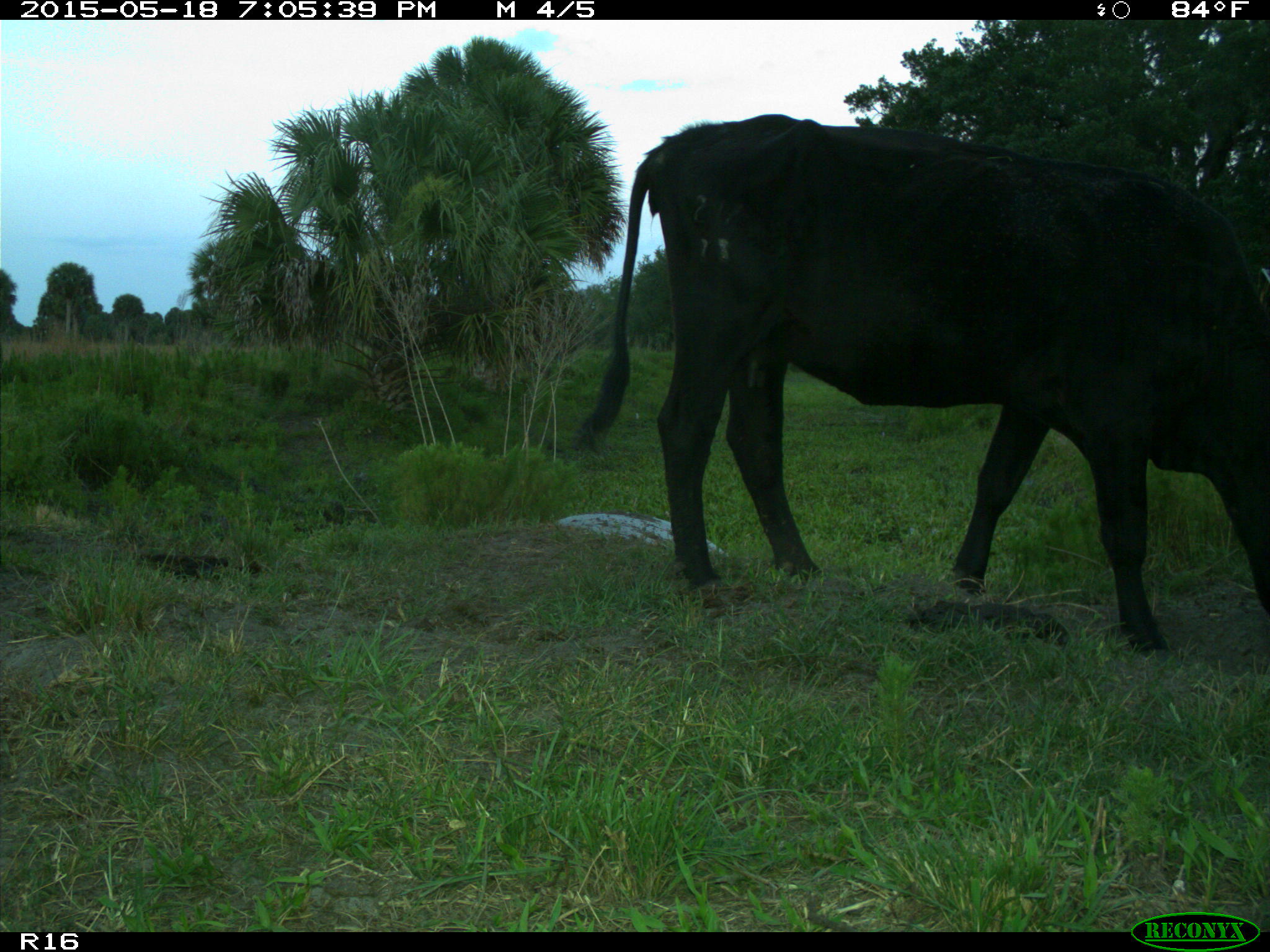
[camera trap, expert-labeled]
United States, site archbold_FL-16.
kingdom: Animalia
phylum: Chordata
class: Mammalia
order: Artiodactyla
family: Bovidae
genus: Bos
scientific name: Bos taurus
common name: domestic cow